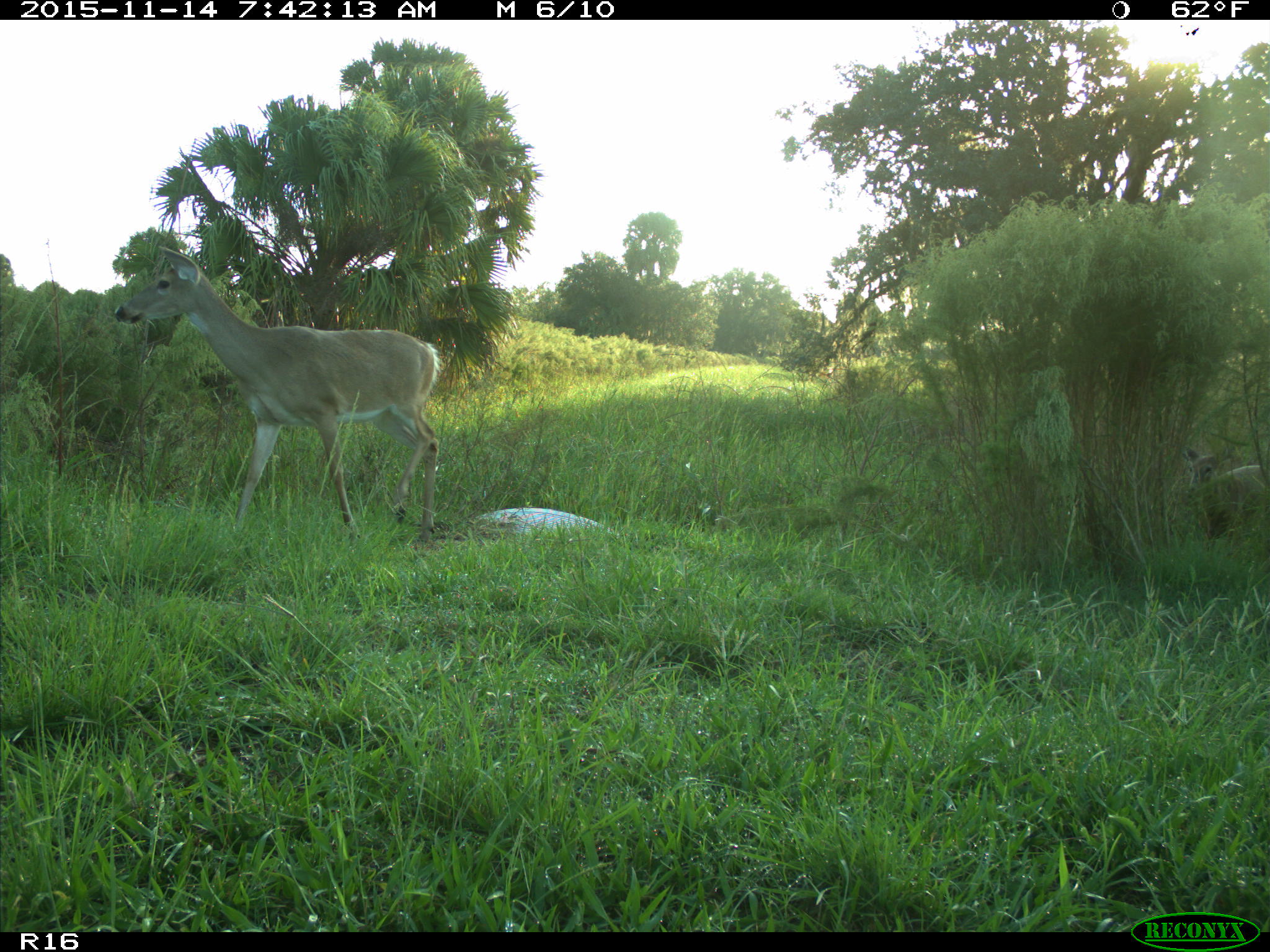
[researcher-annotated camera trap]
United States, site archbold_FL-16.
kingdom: Animalia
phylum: Chordata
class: Mammalia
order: Artiodactyla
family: Cervidae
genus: Odocoileus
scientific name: Odocoileus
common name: deer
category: unidentified deer